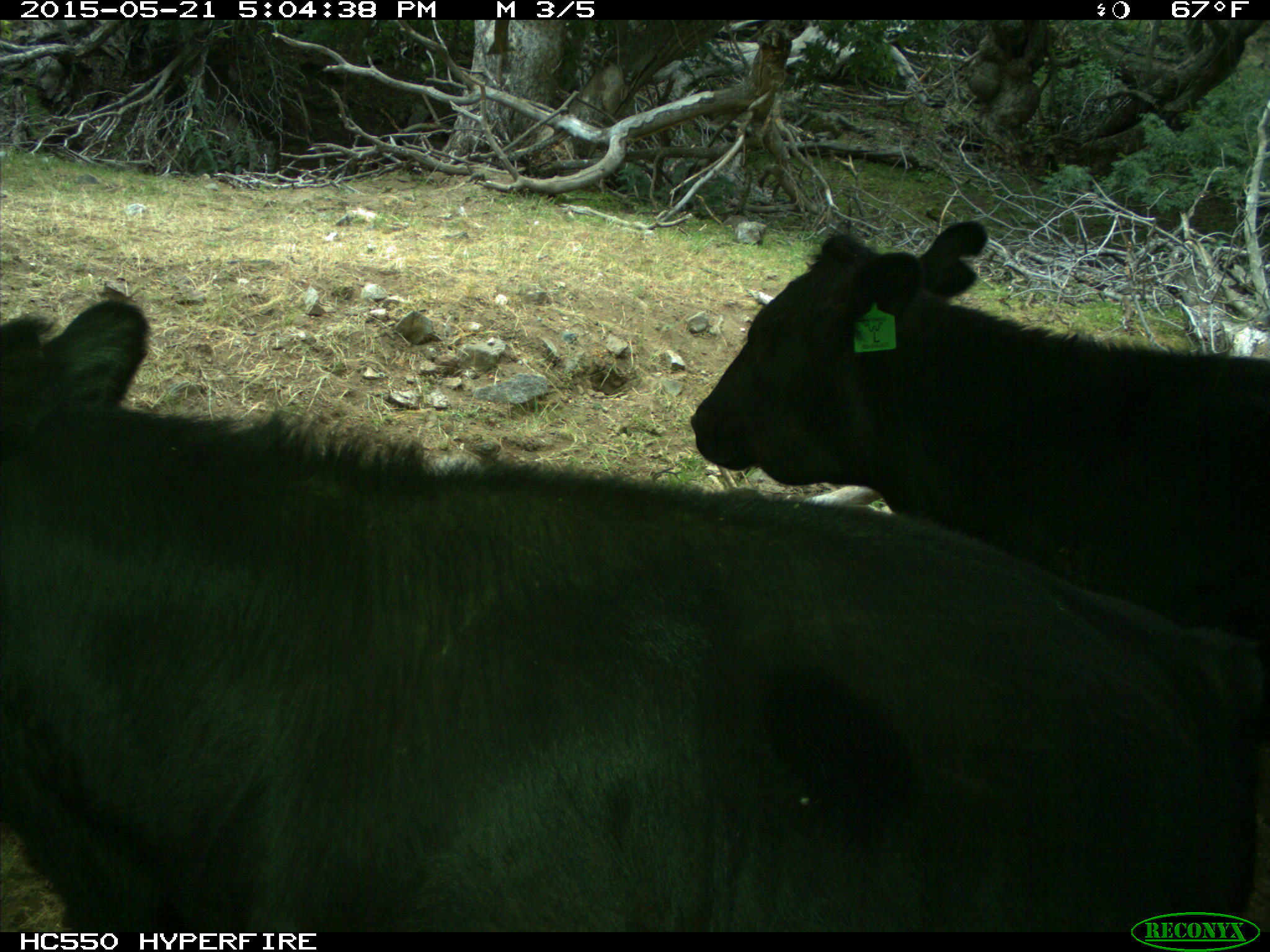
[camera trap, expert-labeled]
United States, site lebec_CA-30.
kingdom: Animalia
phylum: Chordata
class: Mammalia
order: Artiodactyla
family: Bovidae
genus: Bos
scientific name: Bos taurus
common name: domestic cow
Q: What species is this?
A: Bos taurus (domestic cow).